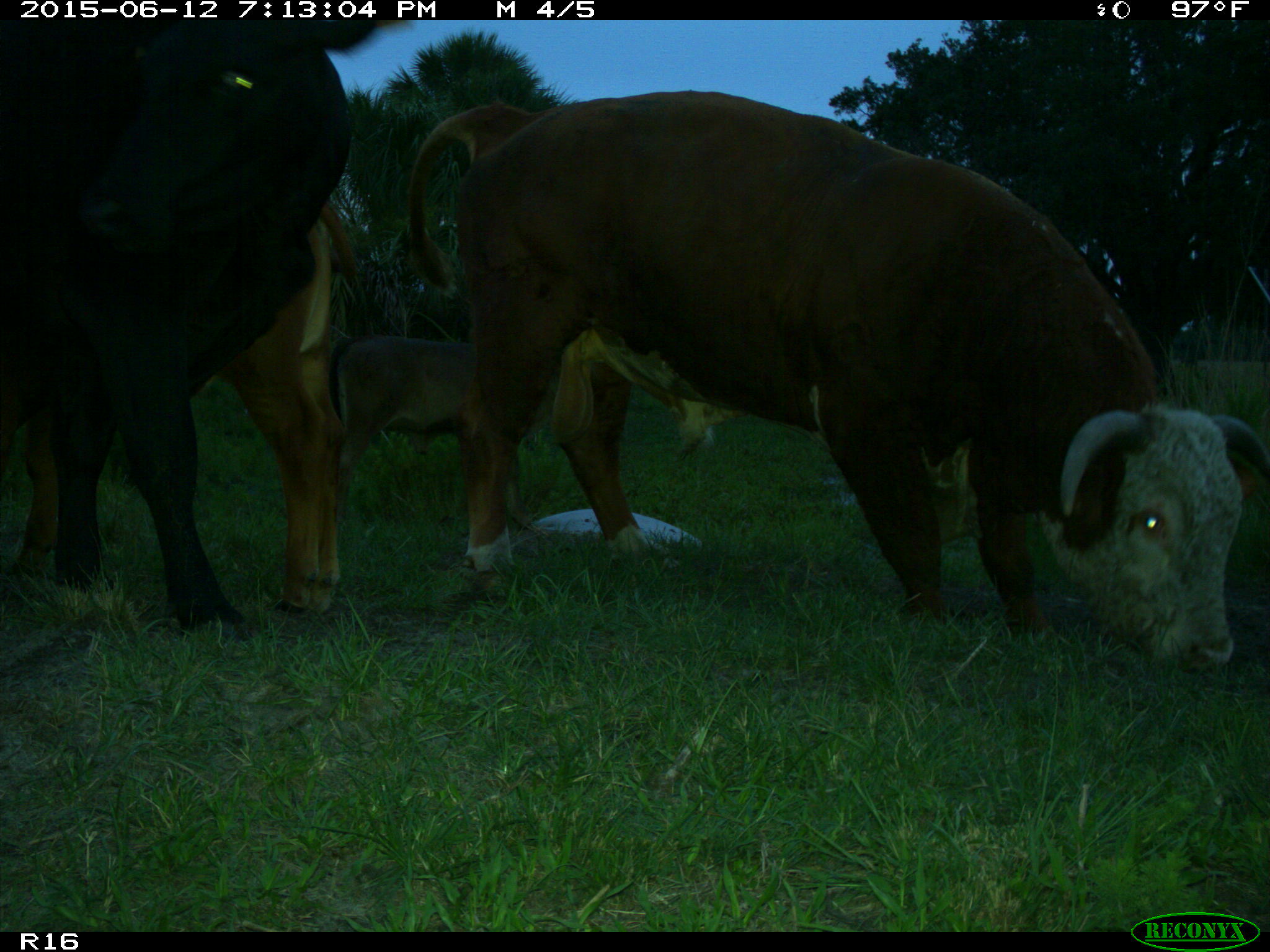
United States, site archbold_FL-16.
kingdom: Animalia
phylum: Chordata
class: Mammalia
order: Artiodactyla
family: Bovidae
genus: Bos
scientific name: Bos taurus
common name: domestic cow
Bos taurus (domestic cow).